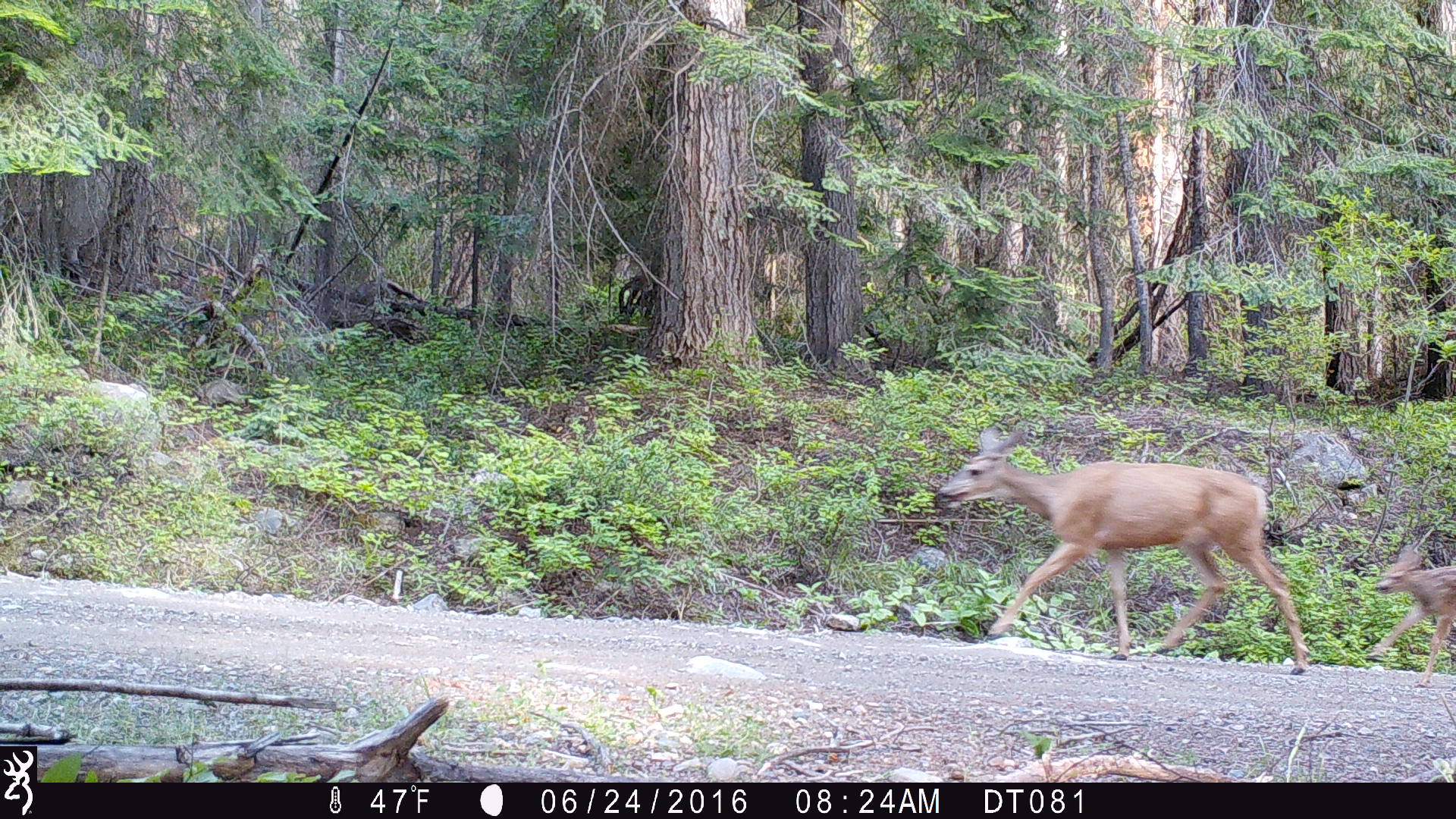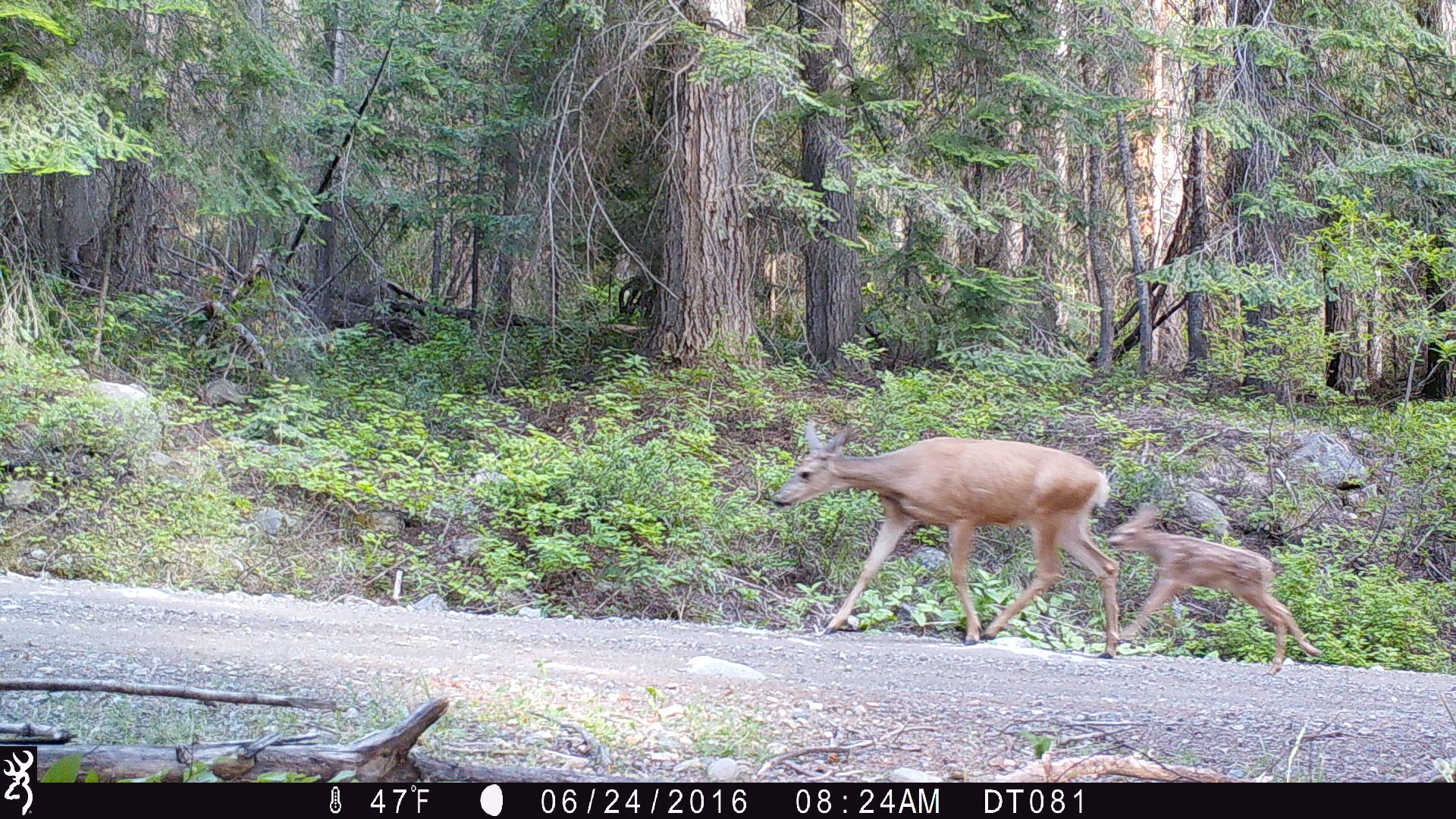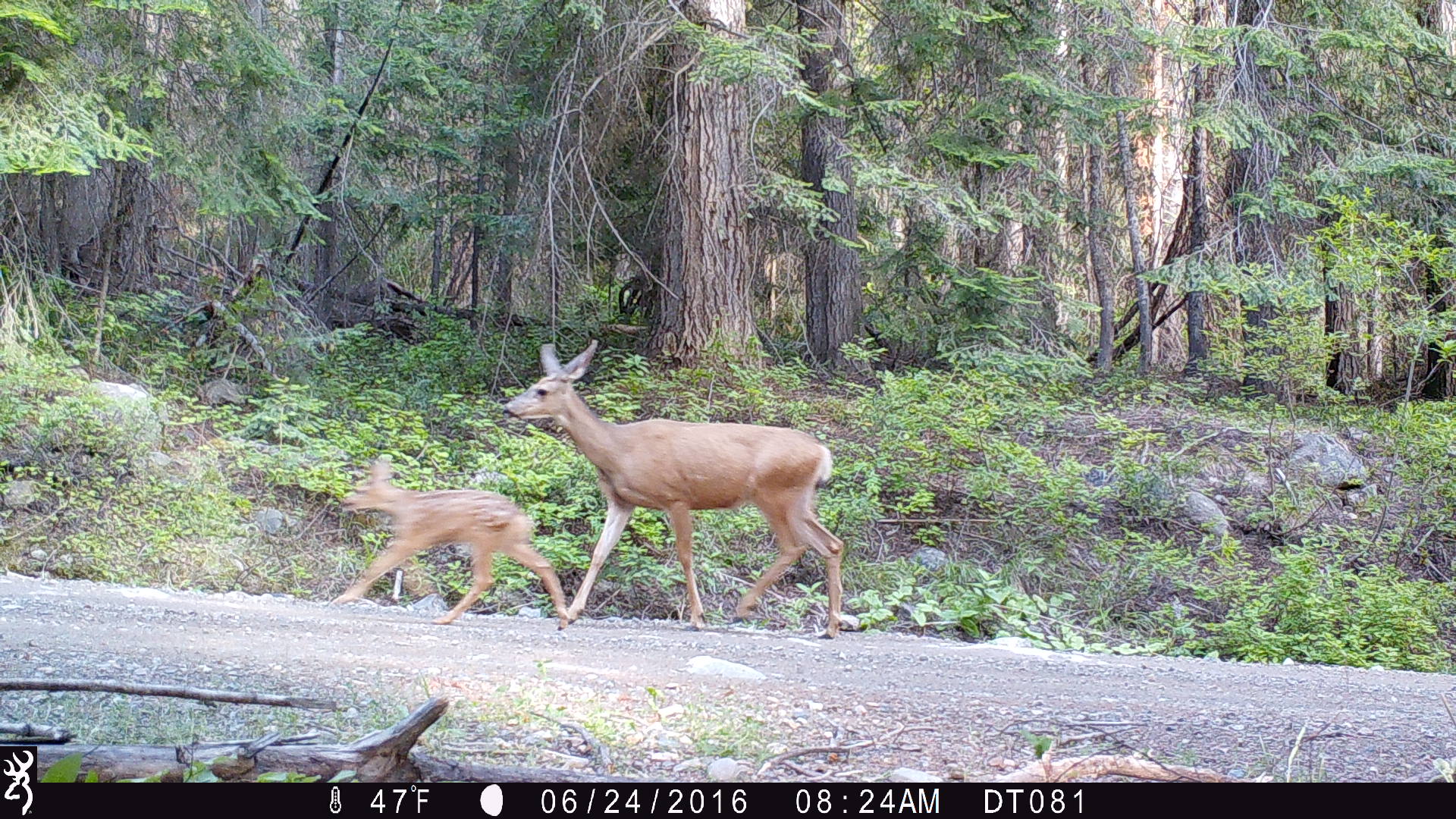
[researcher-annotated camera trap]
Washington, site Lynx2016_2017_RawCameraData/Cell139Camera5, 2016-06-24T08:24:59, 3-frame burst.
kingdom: Animalia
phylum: Chordata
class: Mammalia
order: Artiodactyla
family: Cervidae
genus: Odocoileus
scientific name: Odocoileus hemionus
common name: mule deer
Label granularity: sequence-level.